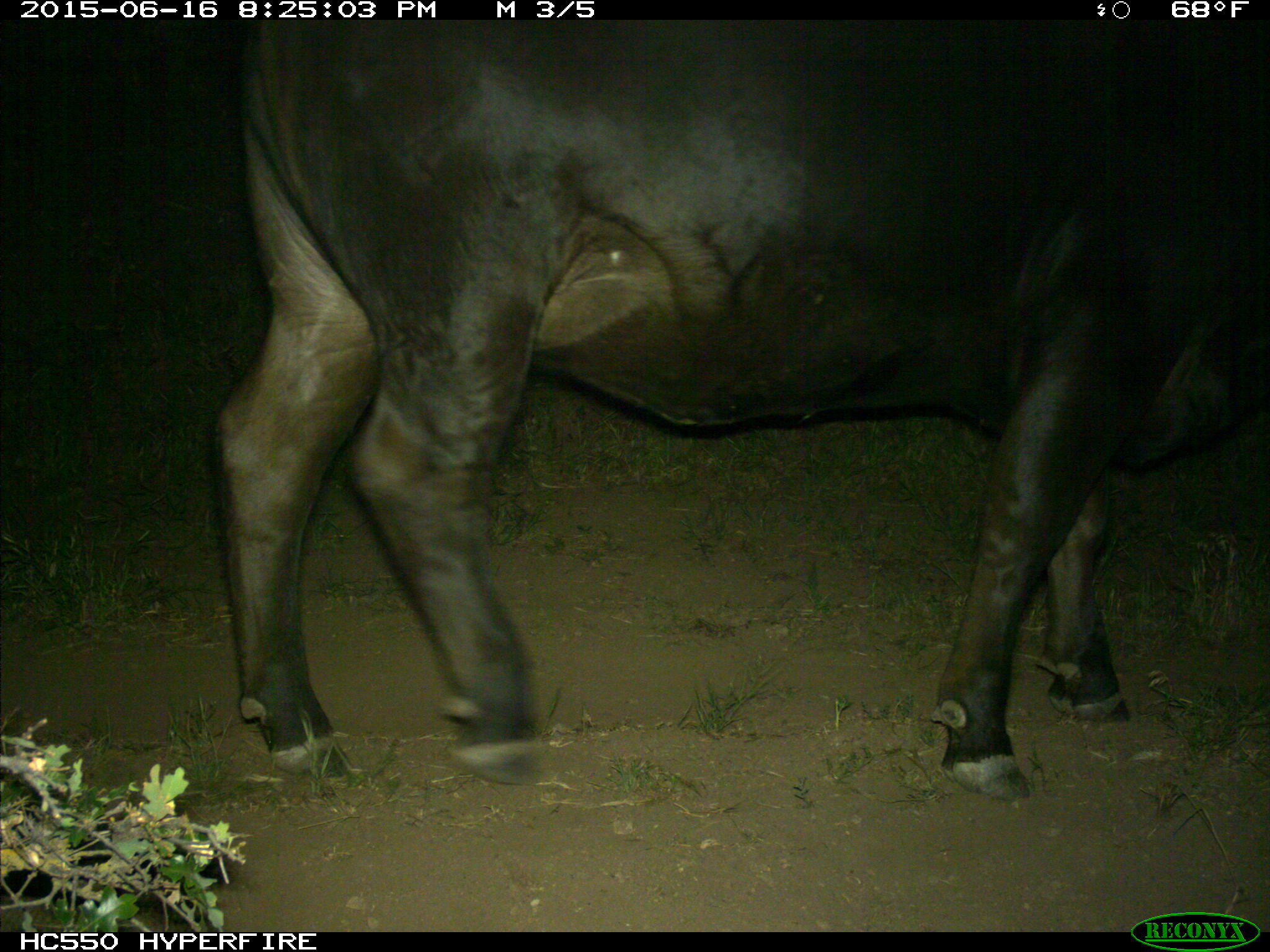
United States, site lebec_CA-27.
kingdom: Animalia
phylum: Chordata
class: Mammalia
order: Artiodactyla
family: Bovidae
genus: Bos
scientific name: Bos taurus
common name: domestic cow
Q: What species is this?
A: Bos taurus (domestic cow).